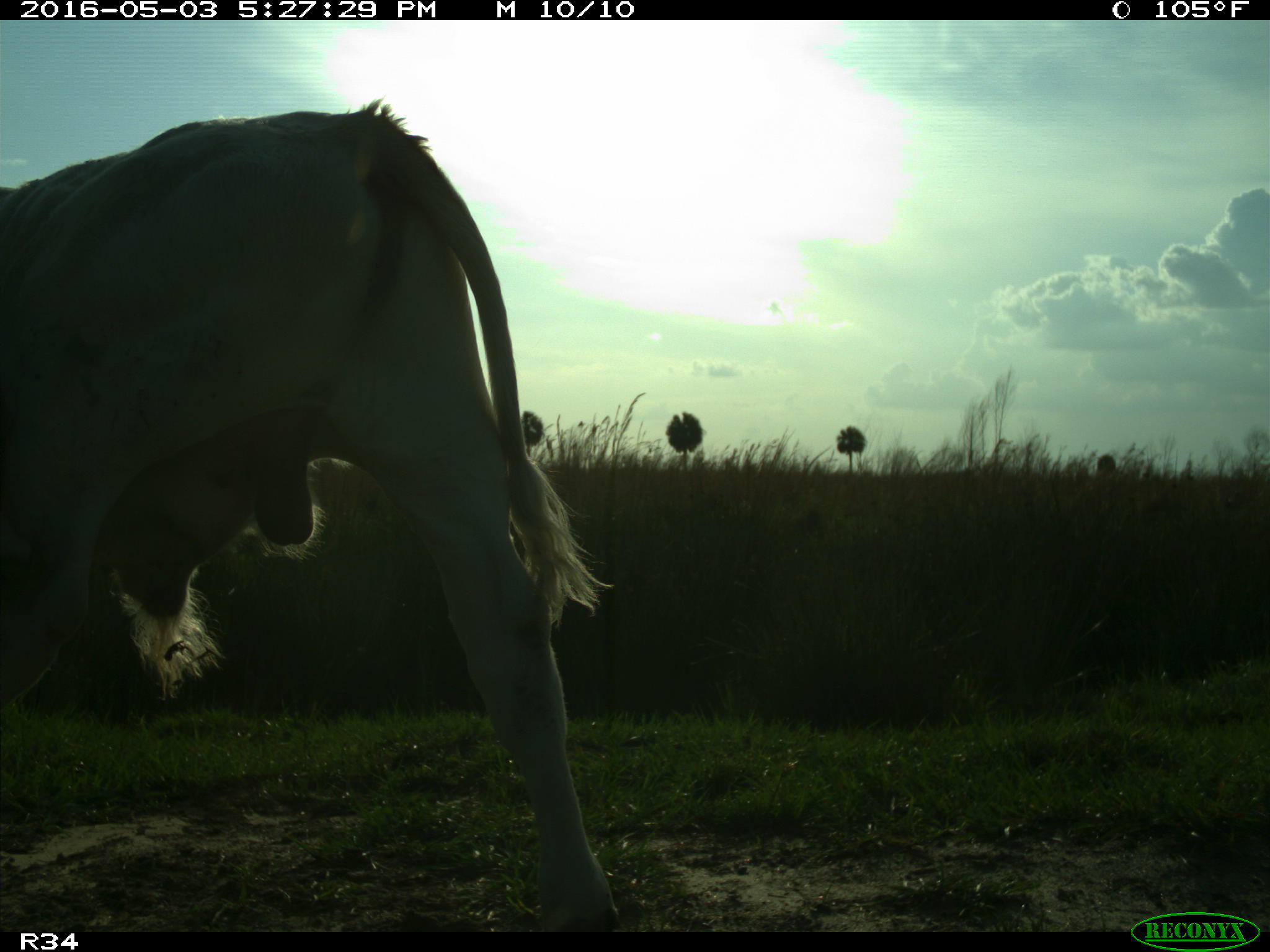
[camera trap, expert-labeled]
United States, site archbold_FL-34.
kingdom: Animalia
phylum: Chordata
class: Mammalia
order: Artiodactyla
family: Bovidae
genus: Bos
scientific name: Bos taurus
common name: domestic cow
Bos taurus (domestic cow).